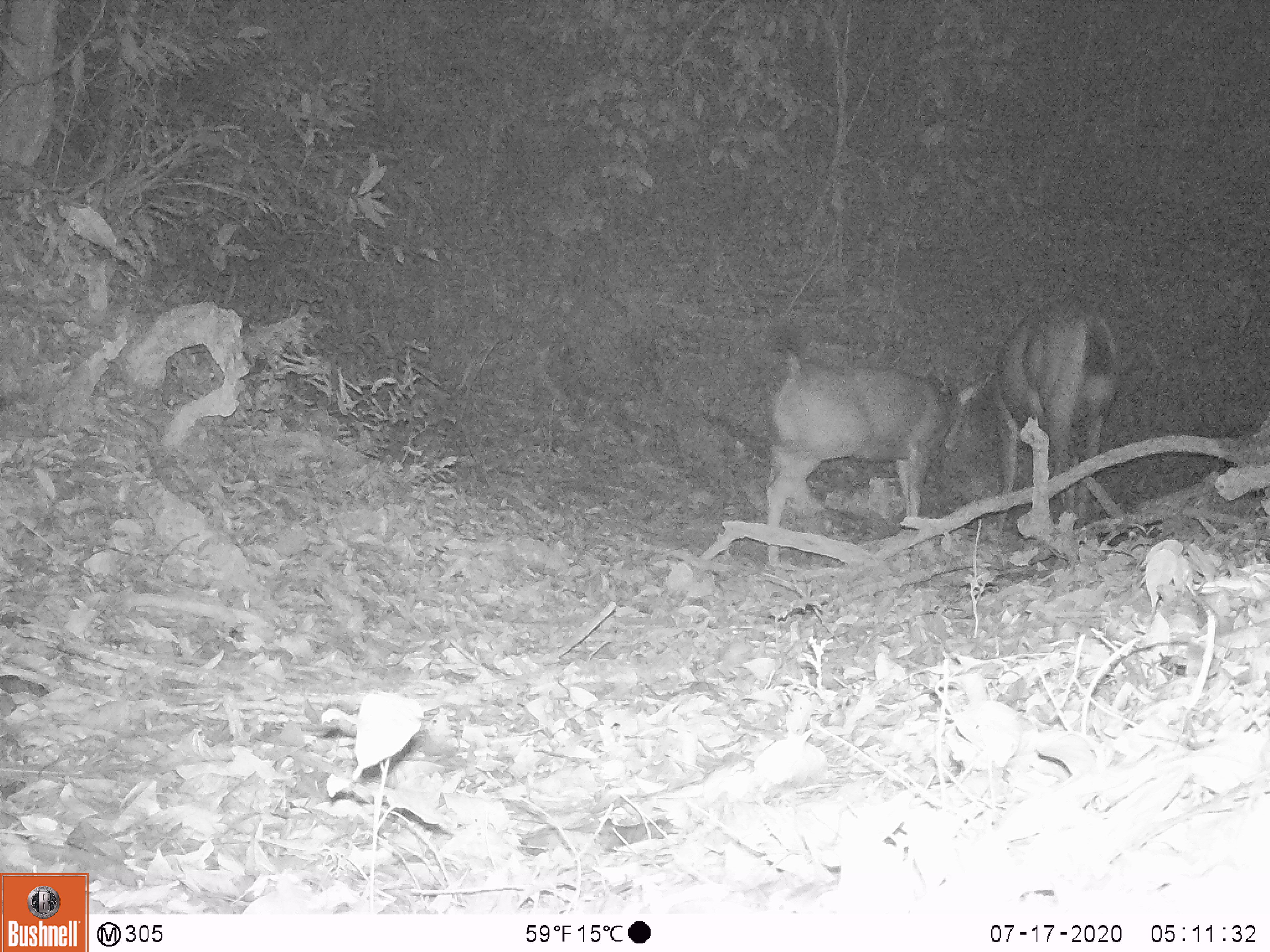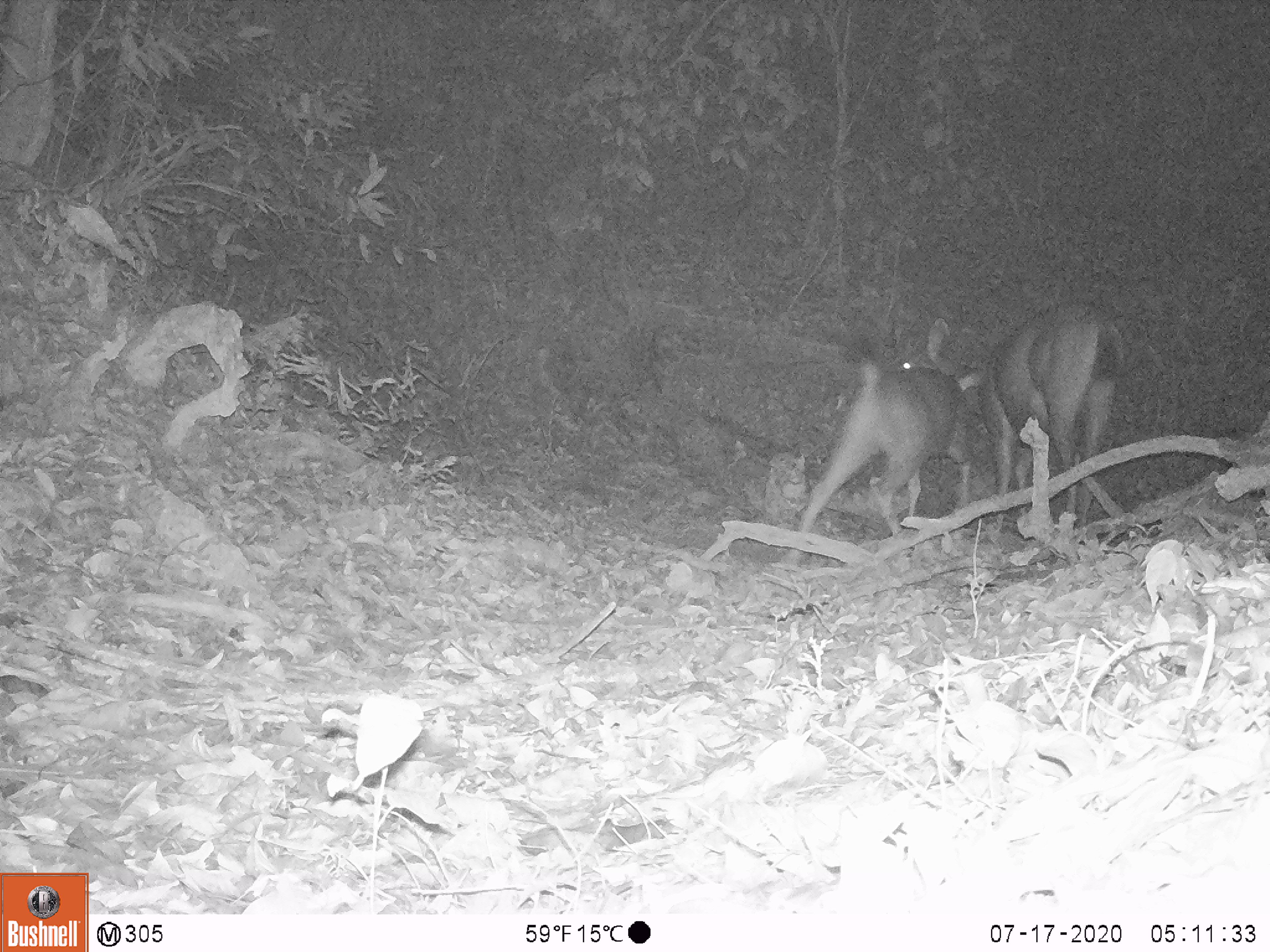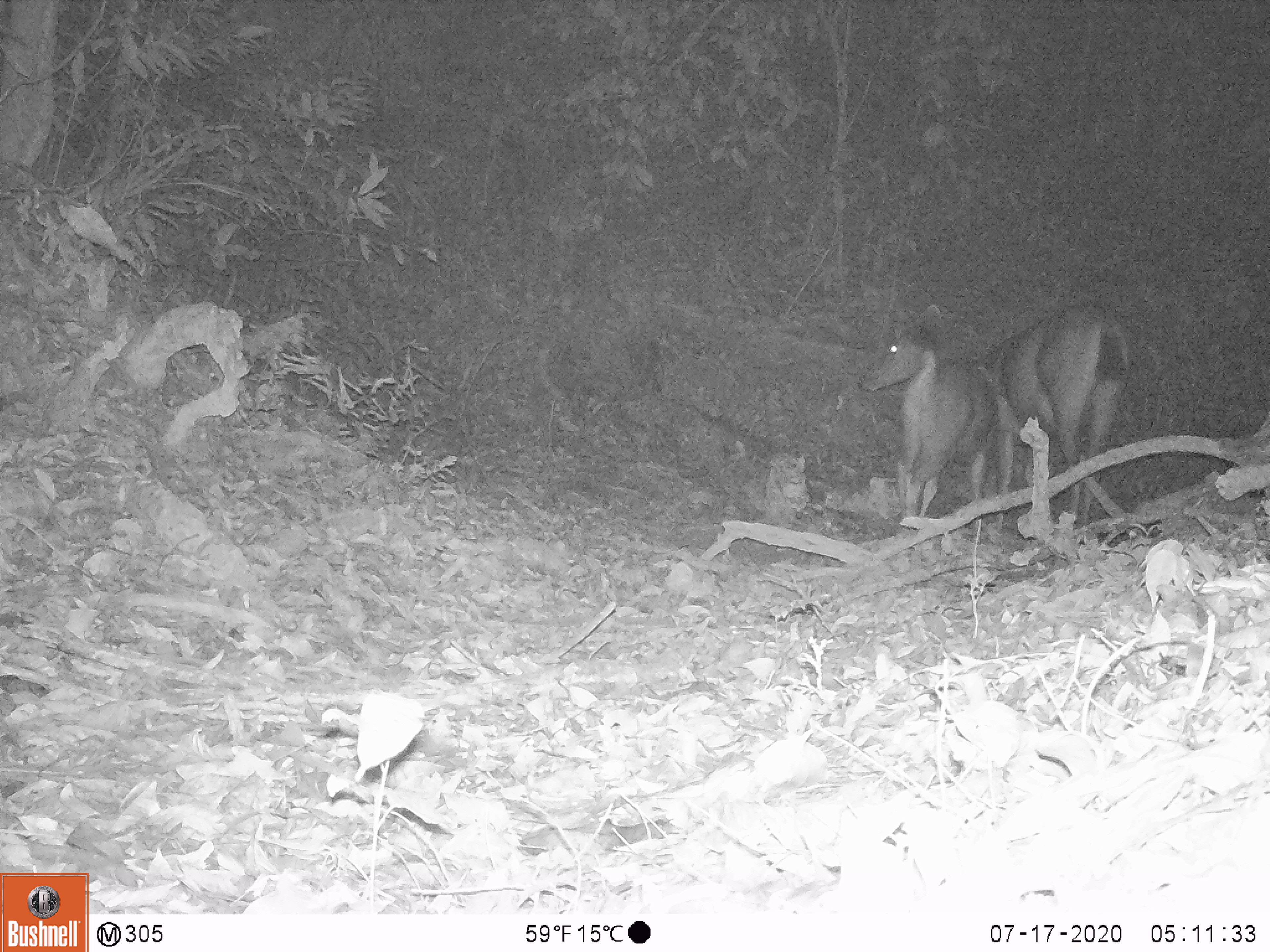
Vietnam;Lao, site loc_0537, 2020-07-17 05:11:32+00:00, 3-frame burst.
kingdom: Animalia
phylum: Chordata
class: Mammalia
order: Artiodactyla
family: Cervidae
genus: Muntiacus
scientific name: Muntiacus vuquangensis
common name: large-antlered muntjac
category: large antlered muntjac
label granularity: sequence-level